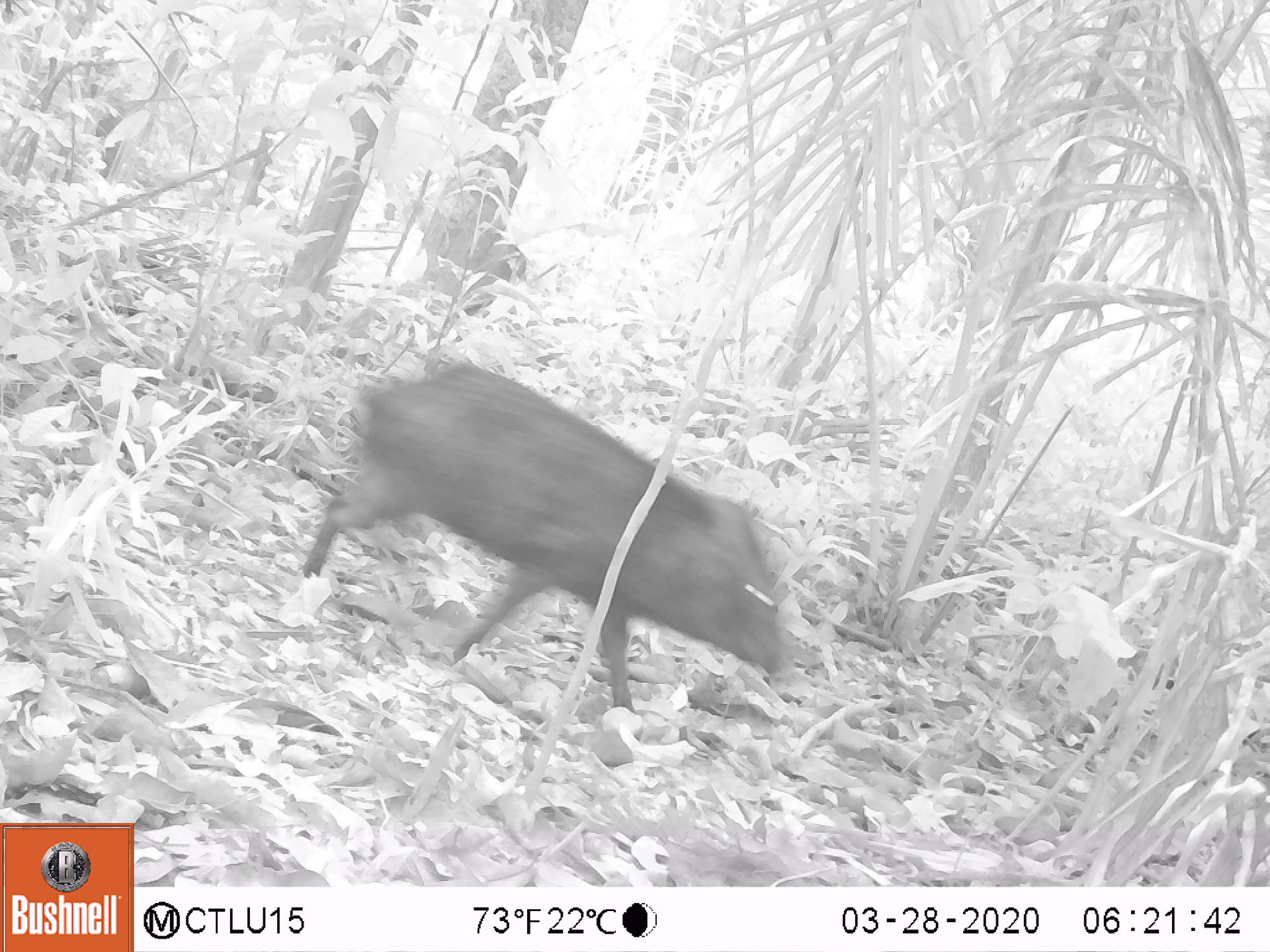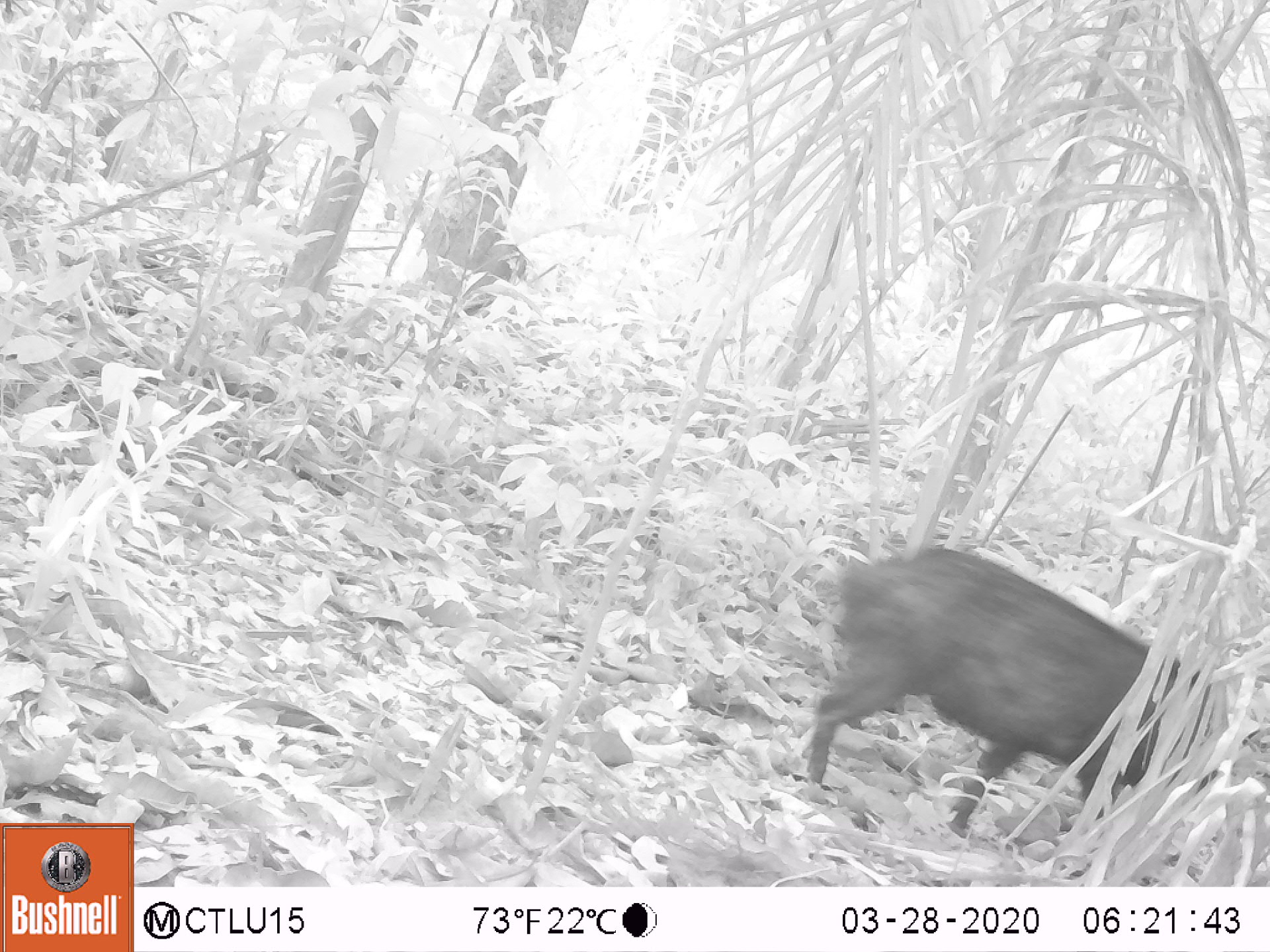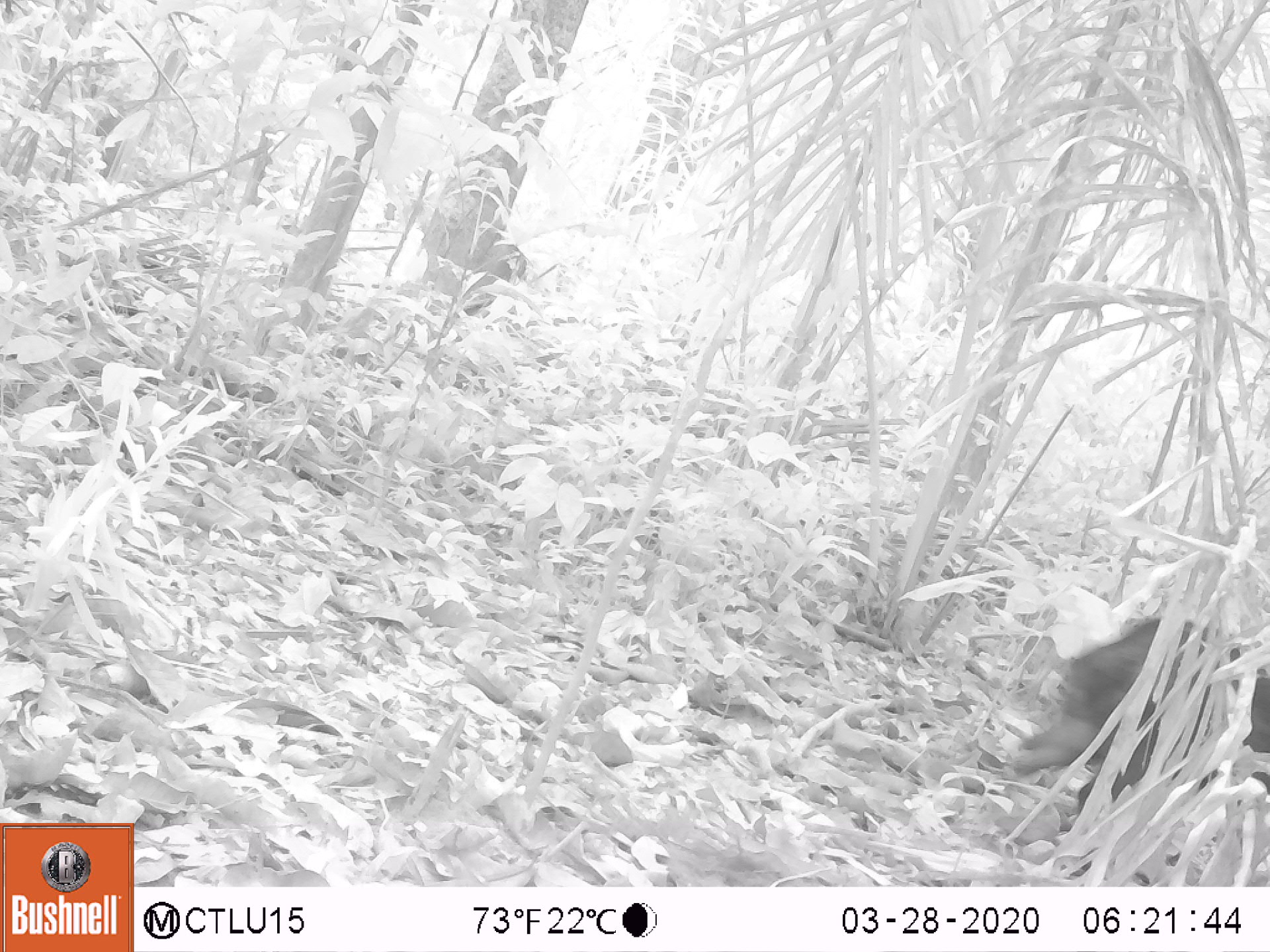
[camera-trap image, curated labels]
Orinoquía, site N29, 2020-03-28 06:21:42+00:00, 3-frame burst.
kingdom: Animalia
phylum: Chordata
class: Mammalia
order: Artiodactyla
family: Tayassuidae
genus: Pecari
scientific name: Pecari tajacu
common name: collared peccary